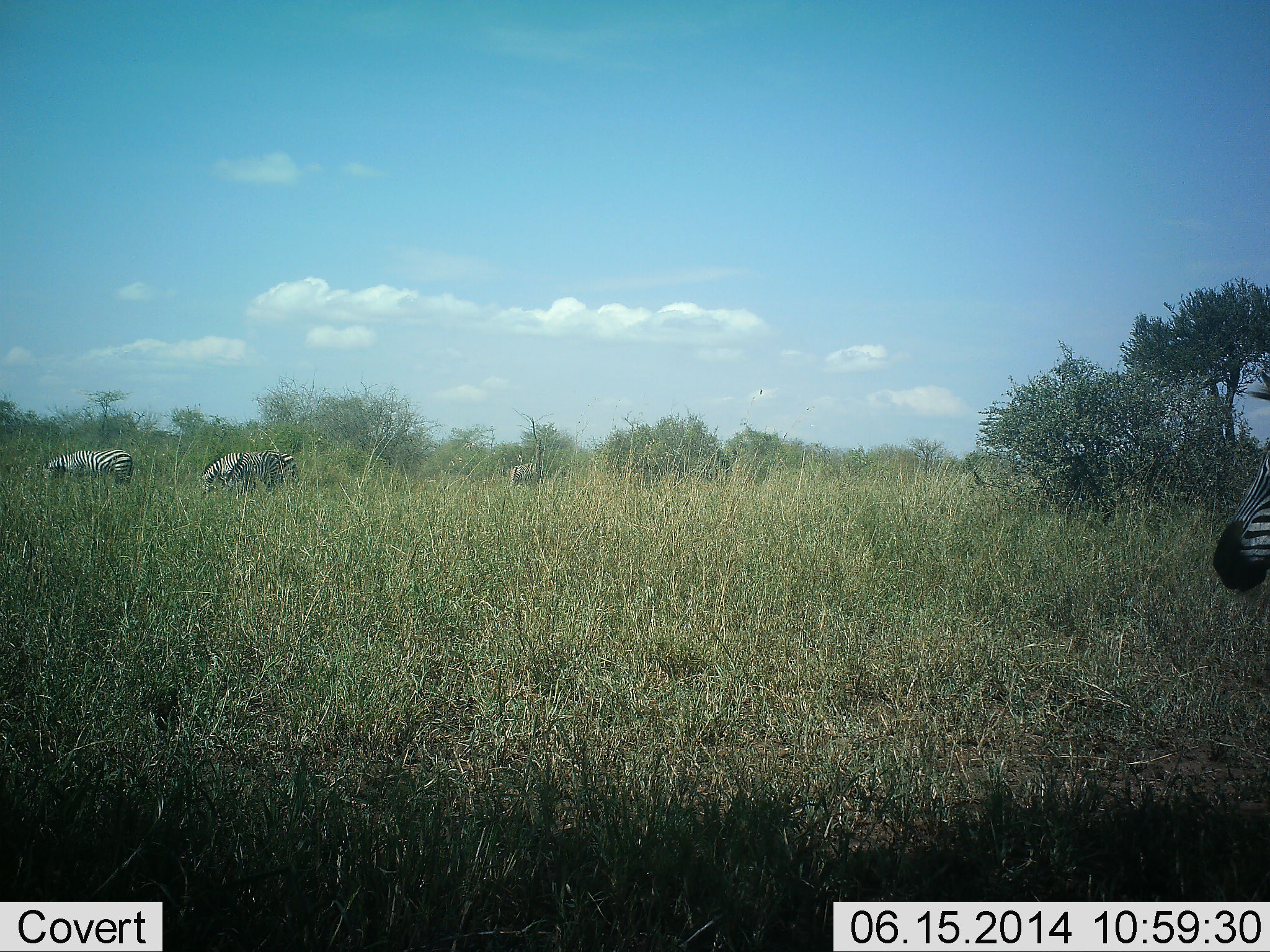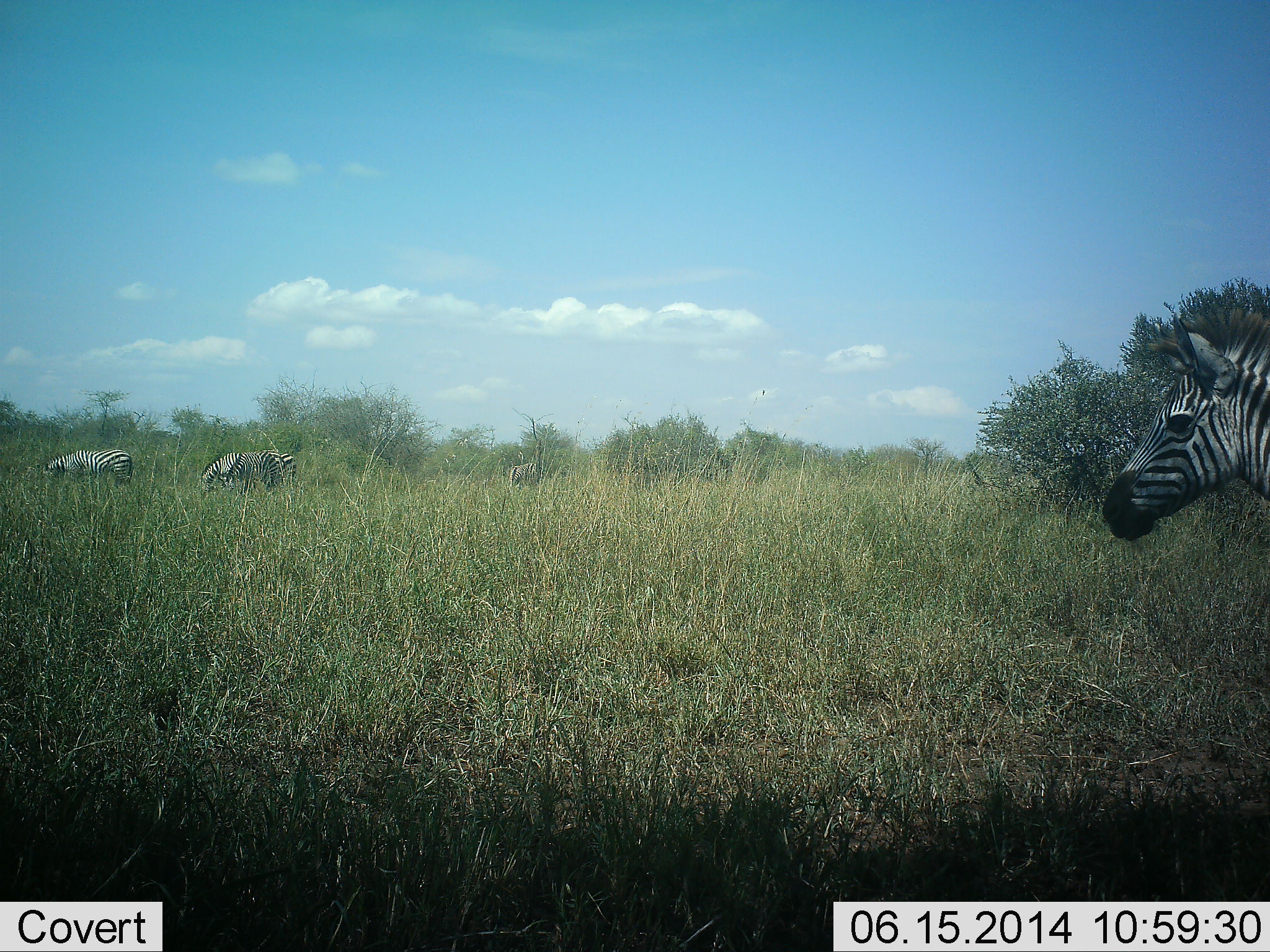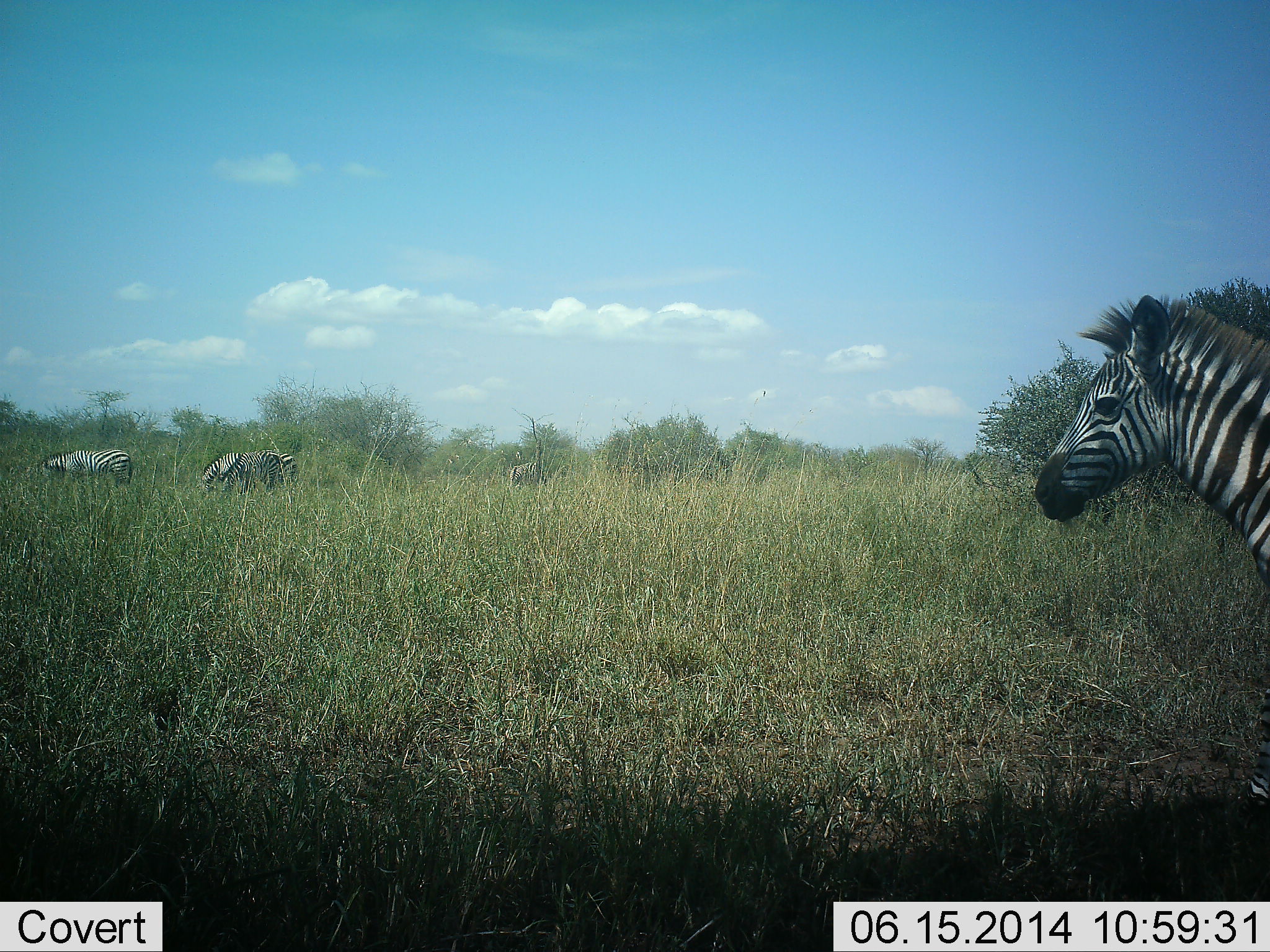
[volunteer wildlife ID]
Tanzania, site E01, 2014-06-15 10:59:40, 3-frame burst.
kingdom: Animalia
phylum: Chordata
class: Mammalia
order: Perissodactyla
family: Equidae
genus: Equus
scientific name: Equus quagga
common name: plains zebra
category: zebra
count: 4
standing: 30%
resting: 0%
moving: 60%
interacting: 0%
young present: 10%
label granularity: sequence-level